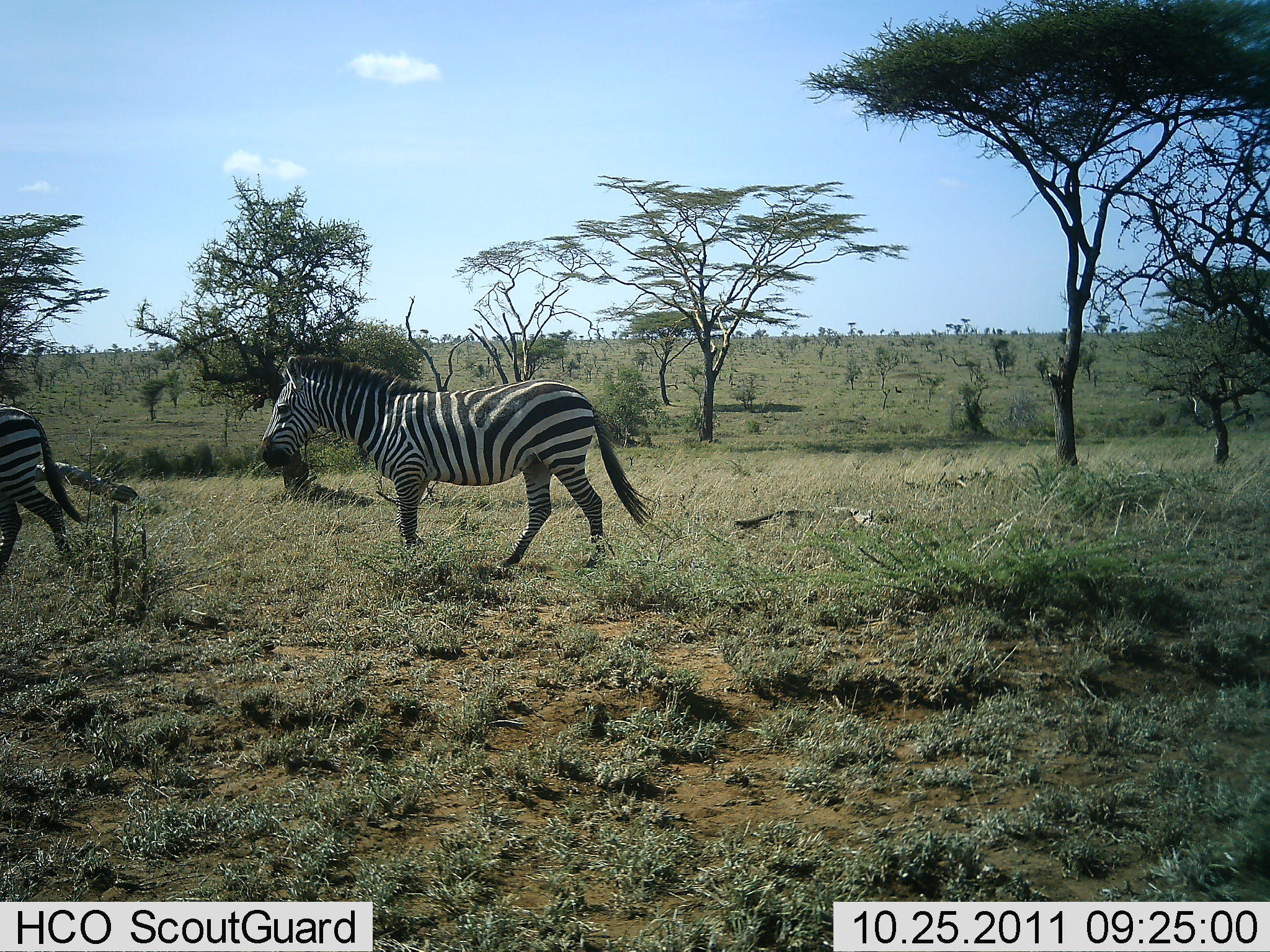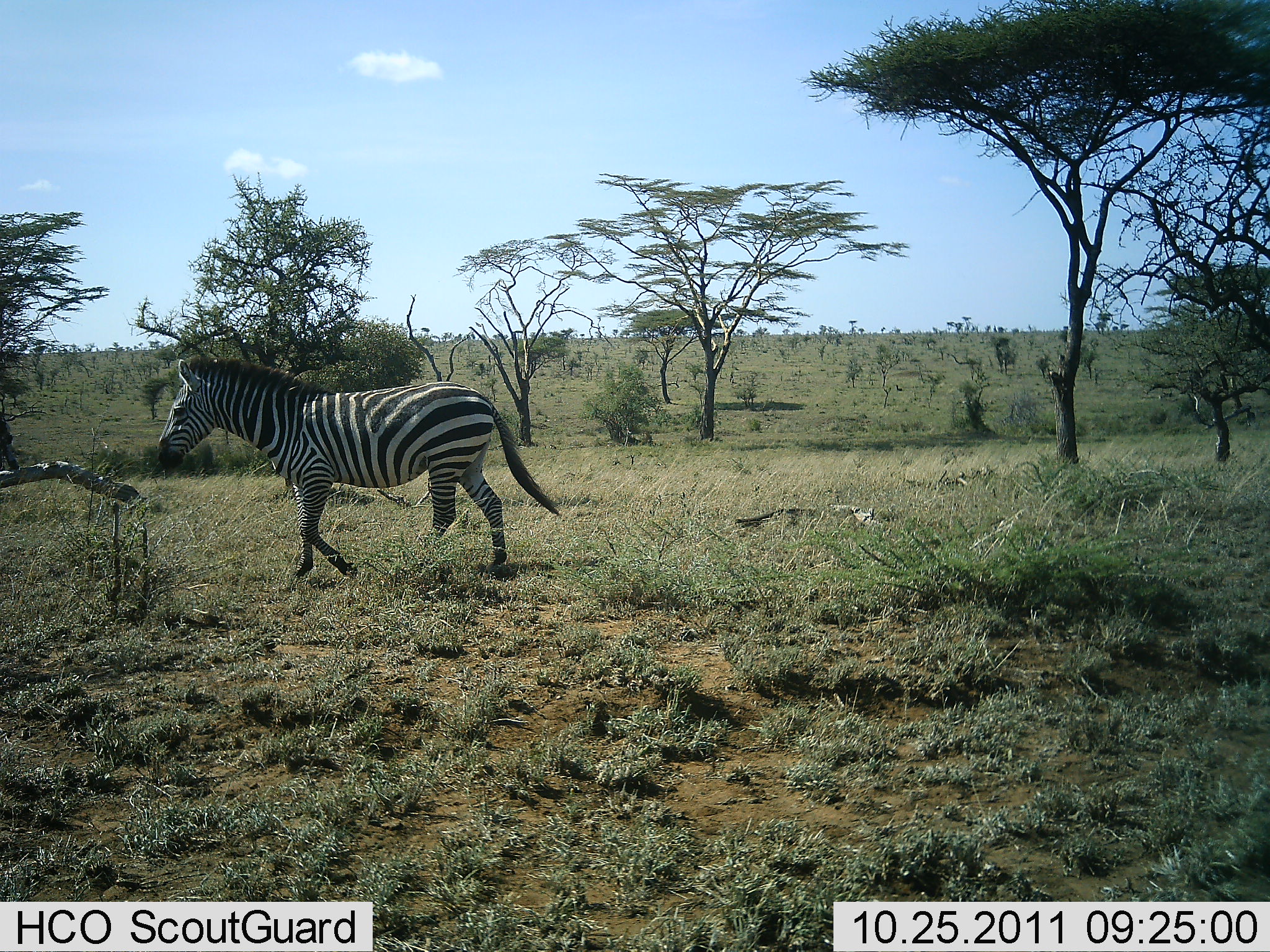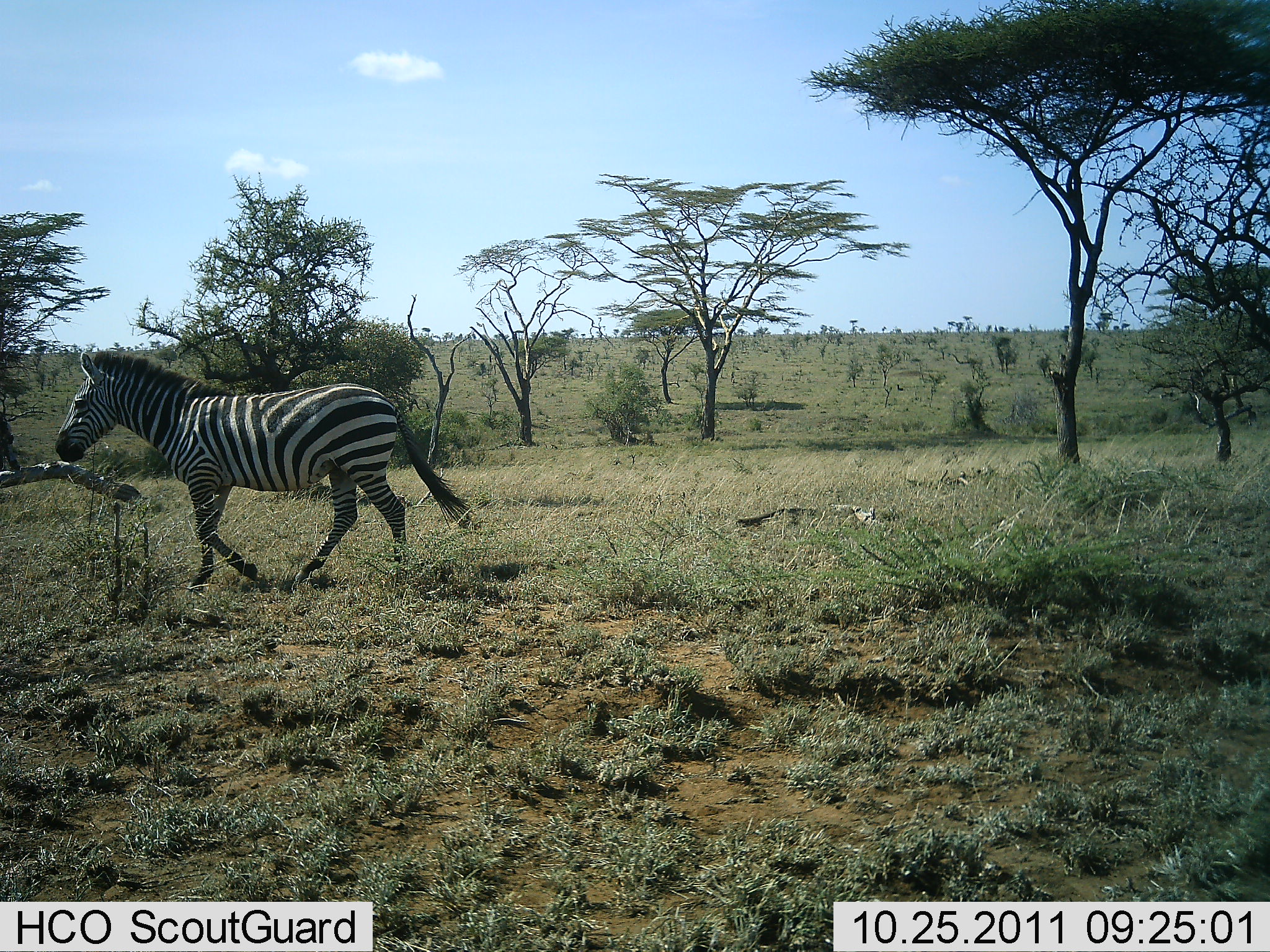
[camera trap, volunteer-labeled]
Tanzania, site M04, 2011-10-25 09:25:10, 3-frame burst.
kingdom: Animalia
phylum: Chordata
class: Mammalia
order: Perissodactyla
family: Equidae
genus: Equus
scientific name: Equus quagga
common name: plains zebra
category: zebra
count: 2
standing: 0%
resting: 0%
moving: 100%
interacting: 0%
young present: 0%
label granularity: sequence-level